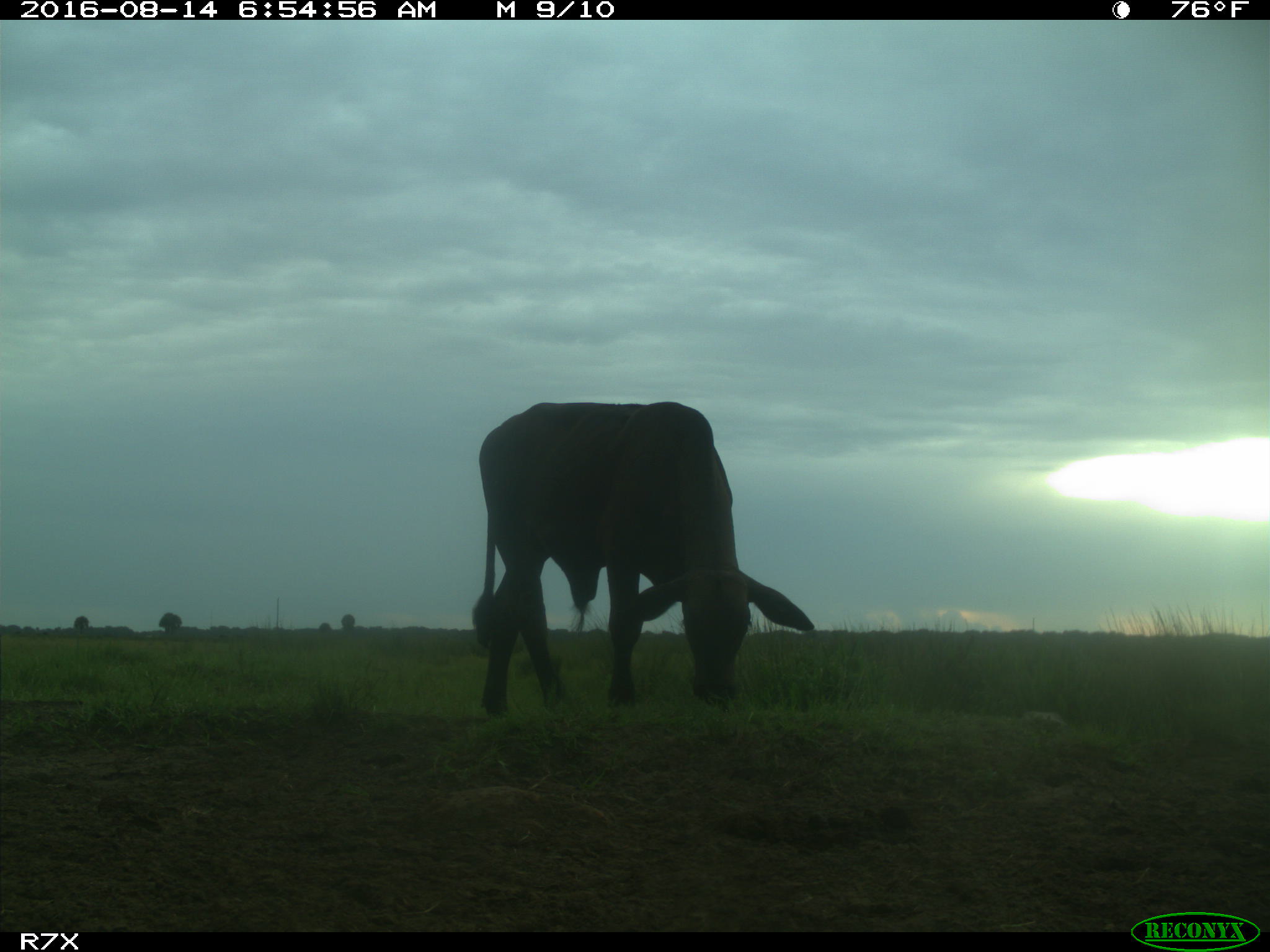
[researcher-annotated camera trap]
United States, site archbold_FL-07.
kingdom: Animalia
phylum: Chordata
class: Mammalia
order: Artiodactyla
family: Bovidae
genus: Bos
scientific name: Bos taurus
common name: domestic cow